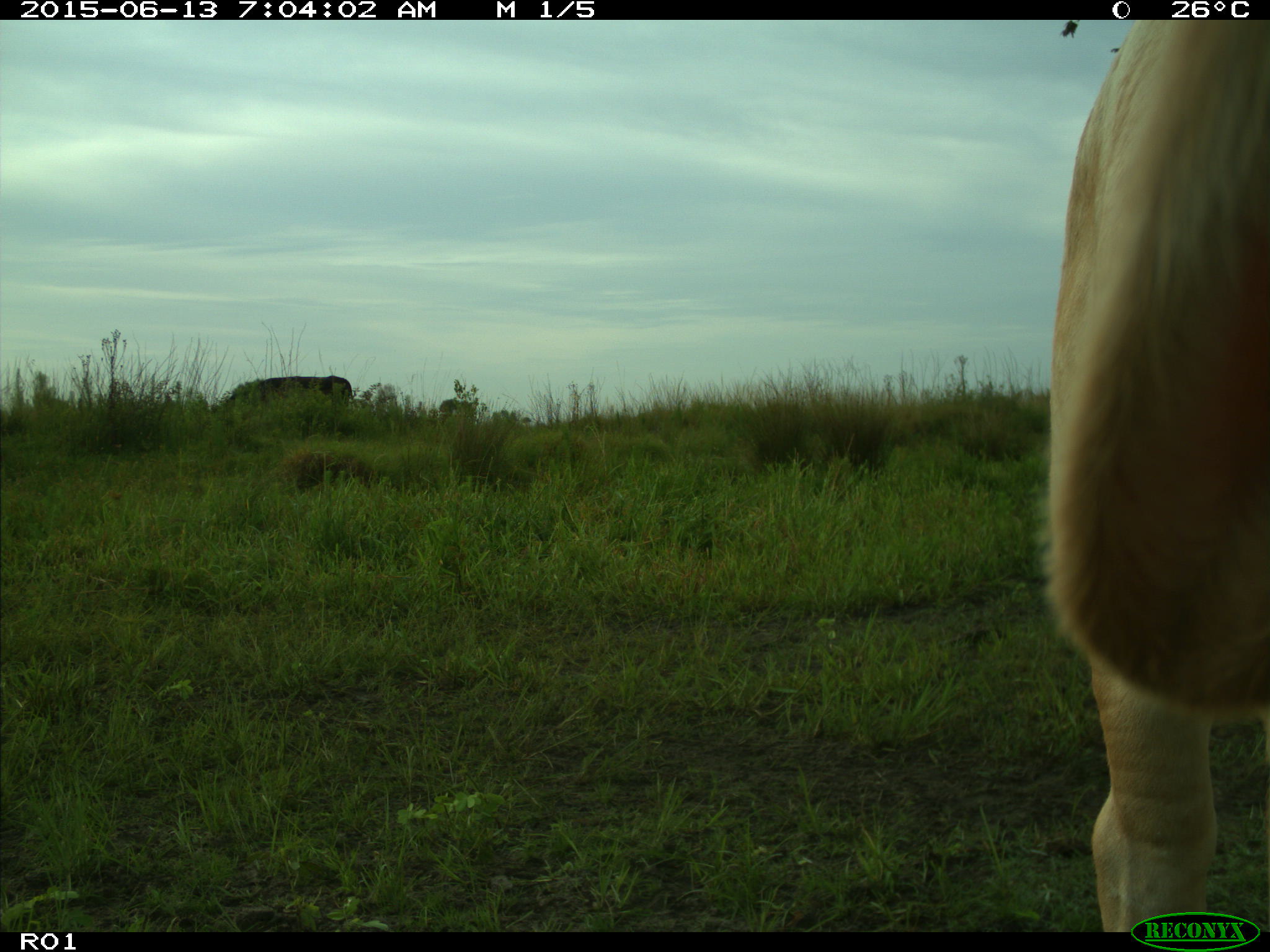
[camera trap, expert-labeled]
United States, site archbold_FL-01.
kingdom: Animalia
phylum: Chordata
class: Mammalia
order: Artiodactyla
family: Bovidae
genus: Bos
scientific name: Bos taurus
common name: domestic cow